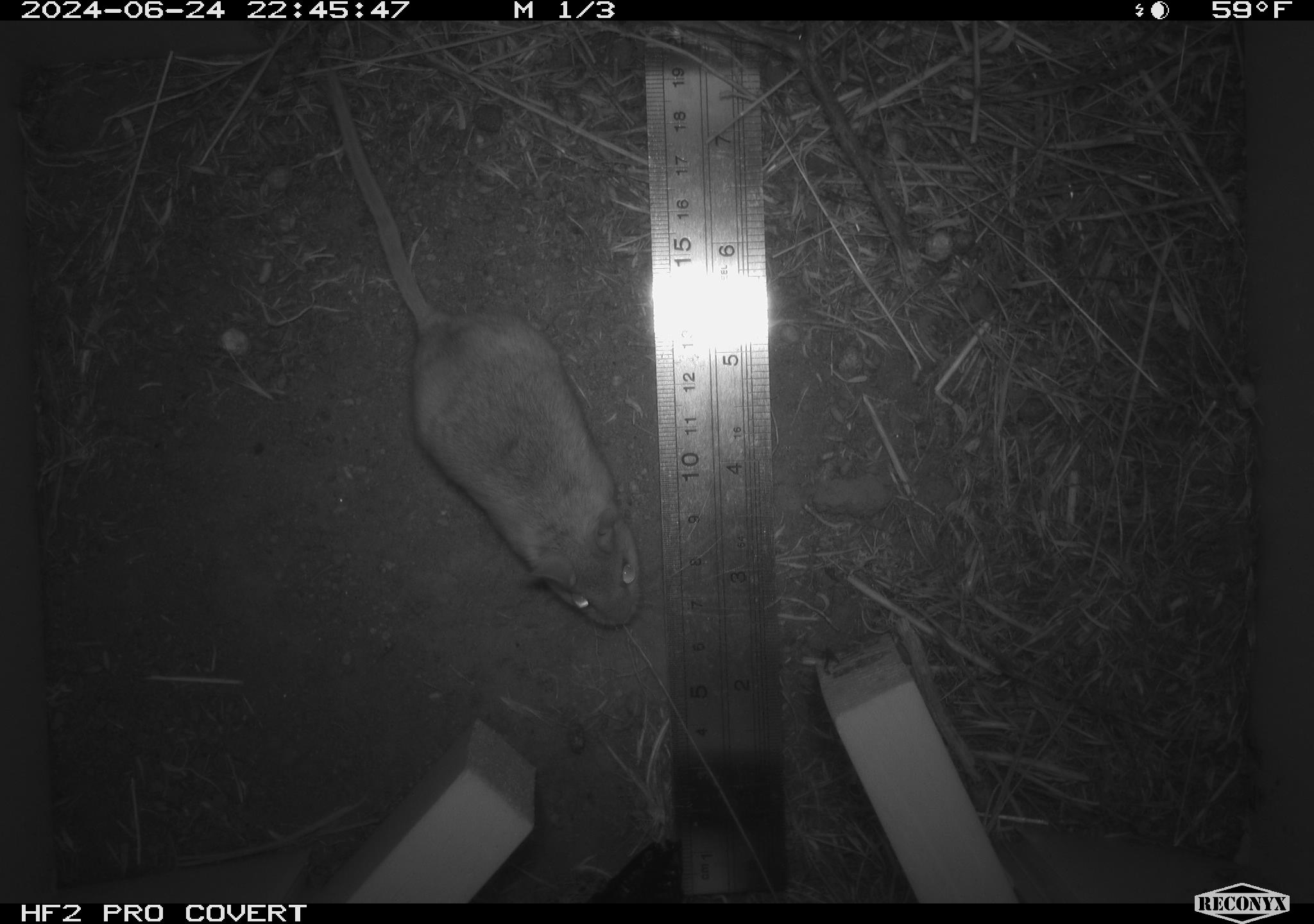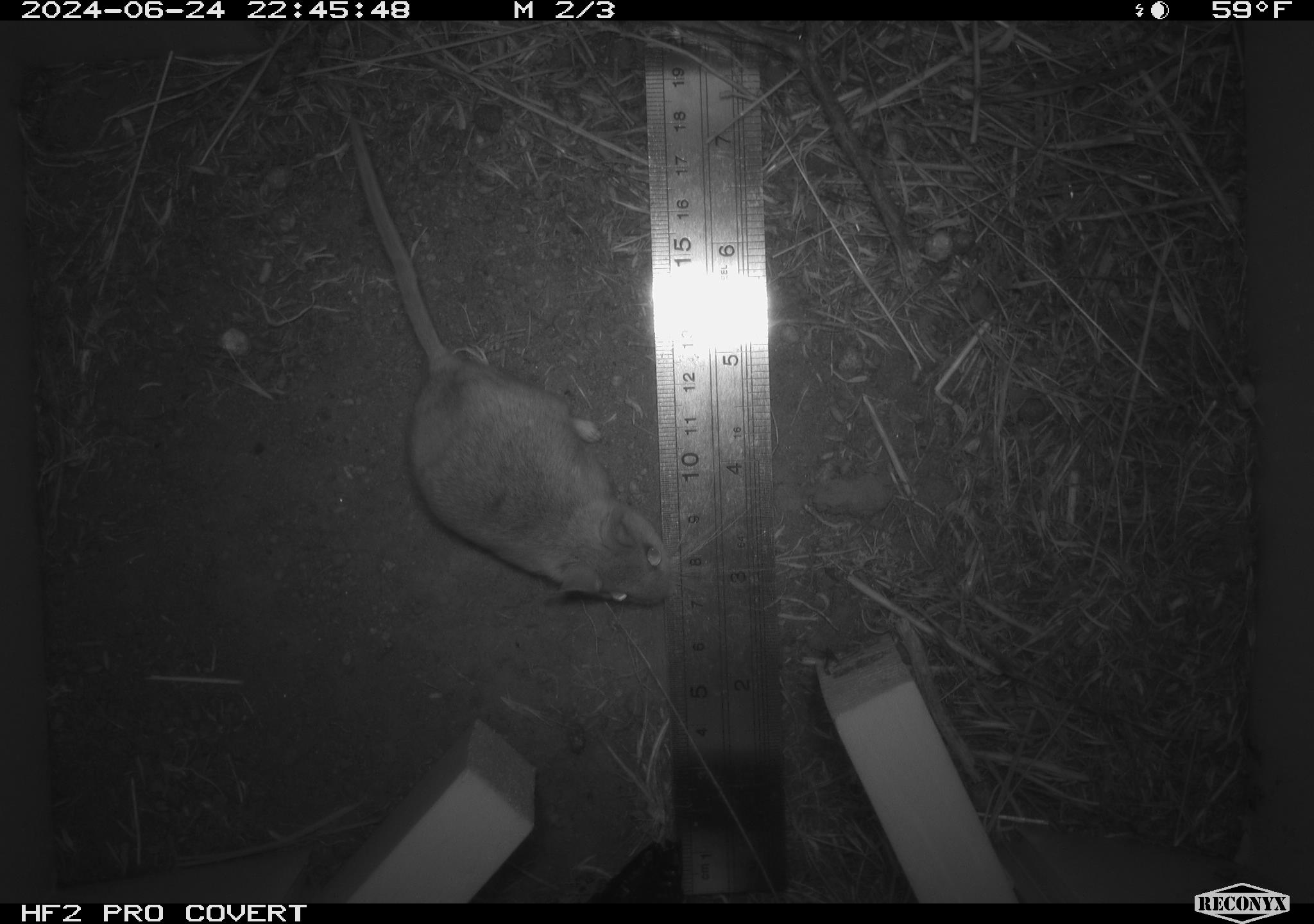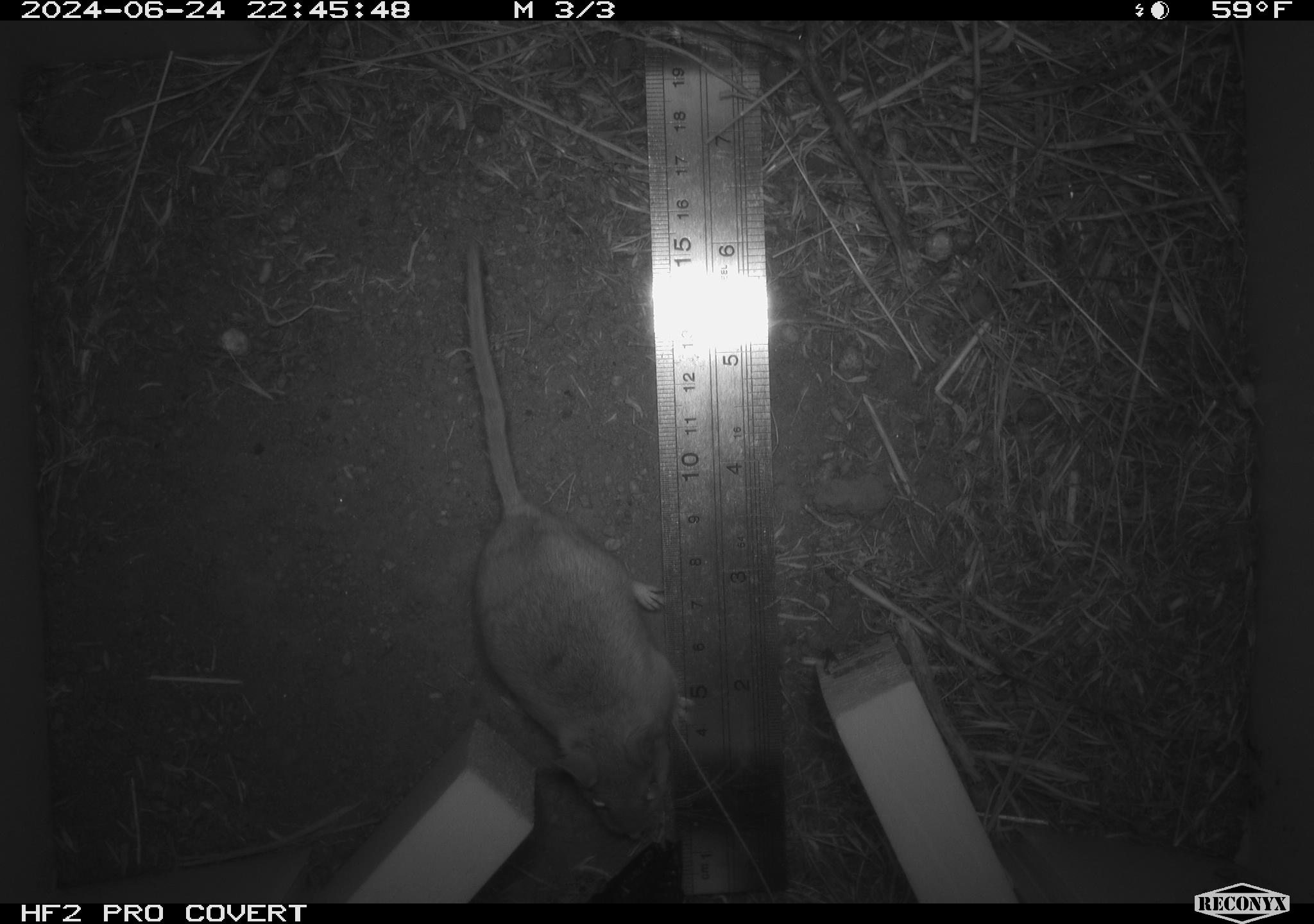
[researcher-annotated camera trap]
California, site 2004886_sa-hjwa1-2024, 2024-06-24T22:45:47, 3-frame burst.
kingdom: Animalia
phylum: Chordata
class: Mammalia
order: Rodentia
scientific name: Rodentia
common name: rodent